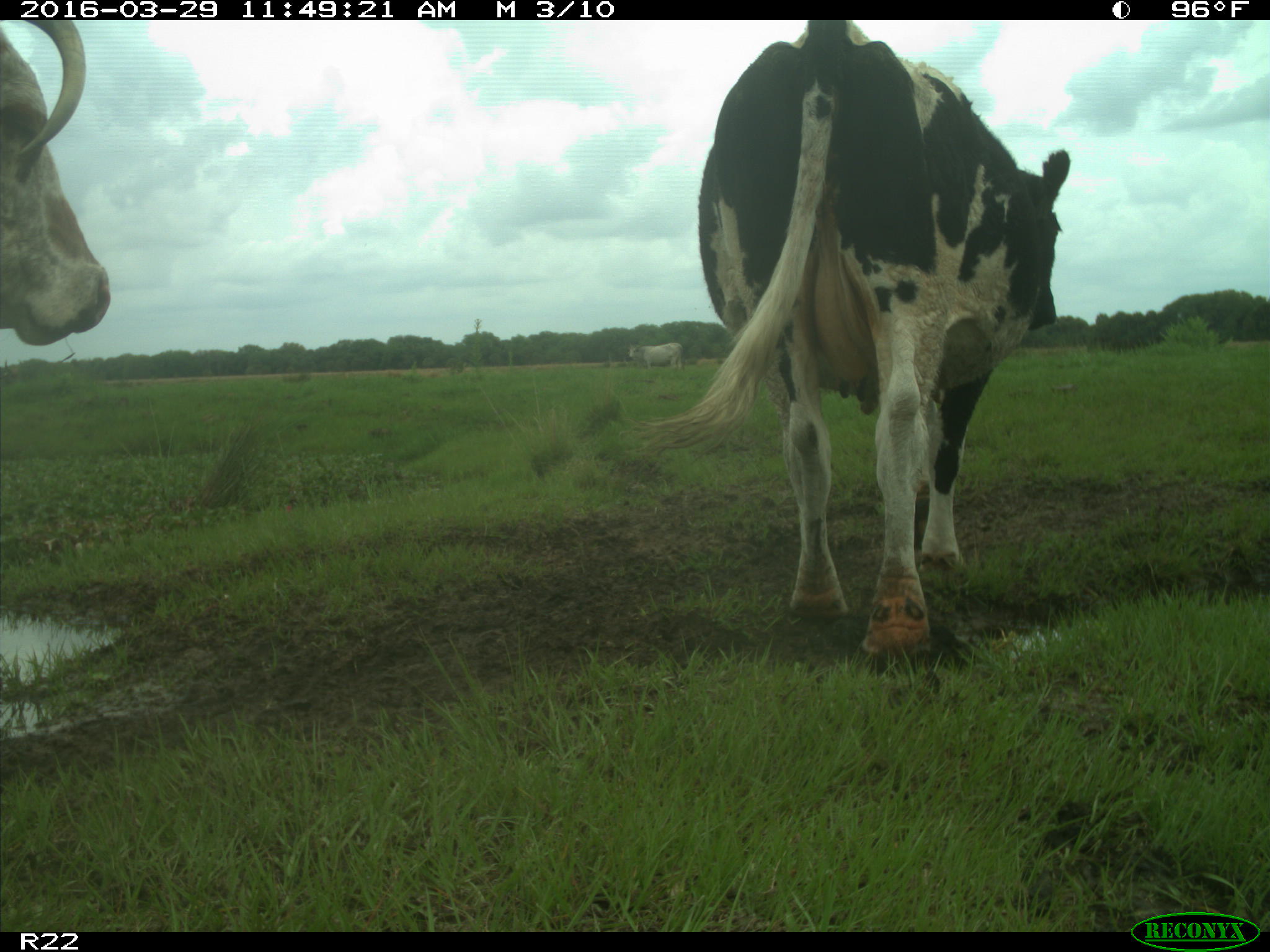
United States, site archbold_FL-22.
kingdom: Animalia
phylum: Chordata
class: Mammalia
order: Artiodactyla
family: Bovidae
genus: Bos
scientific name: Bos taurus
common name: domestic cow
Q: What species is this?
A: Bos taurus (domestic cow).